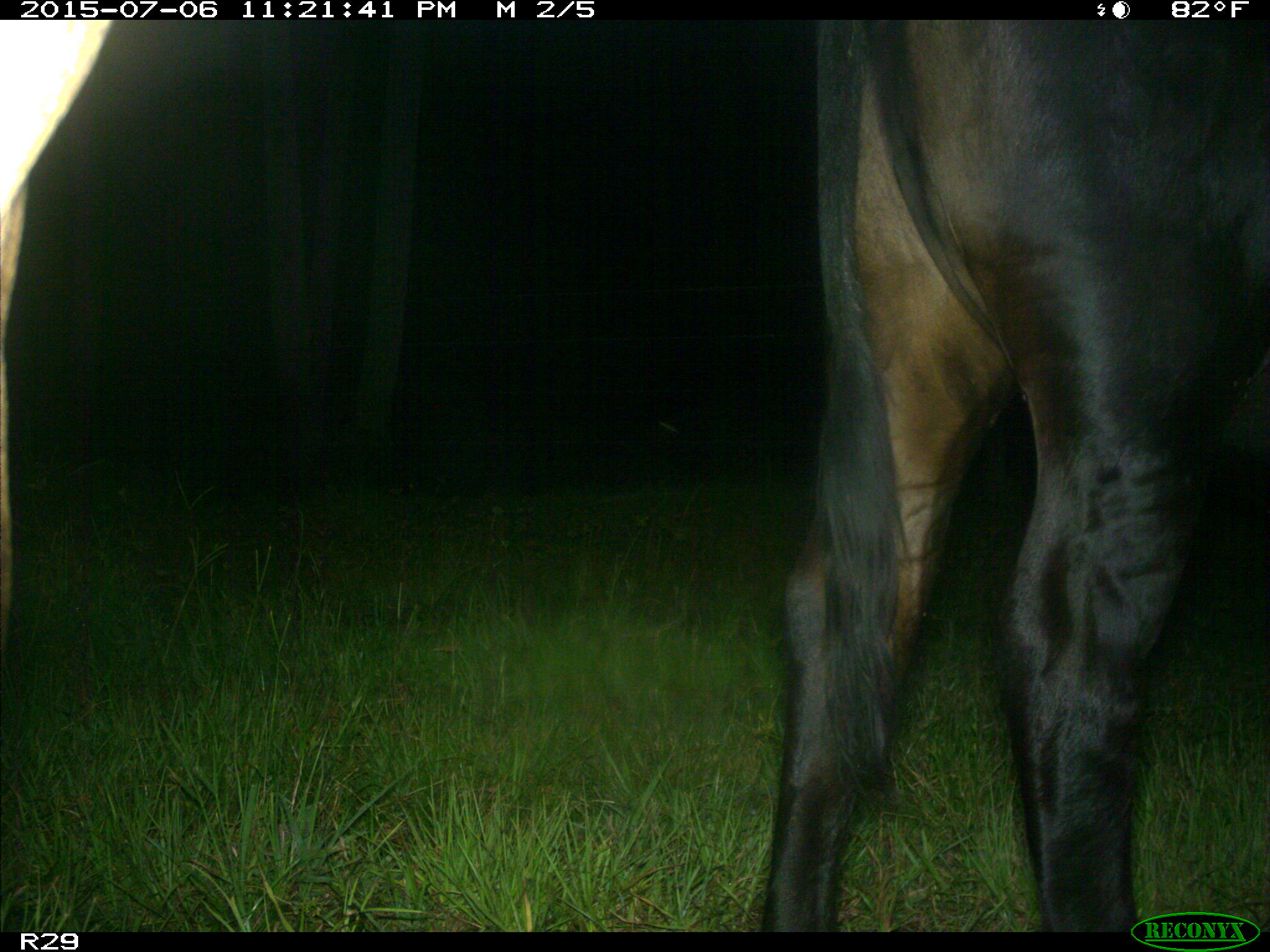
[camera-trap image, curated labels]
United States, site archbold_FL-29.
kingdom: Animalia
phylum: Chordata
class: Mammalia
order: Artiodactyla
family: Bovidae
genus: Bos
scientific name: Bos taurus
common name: domestic cow